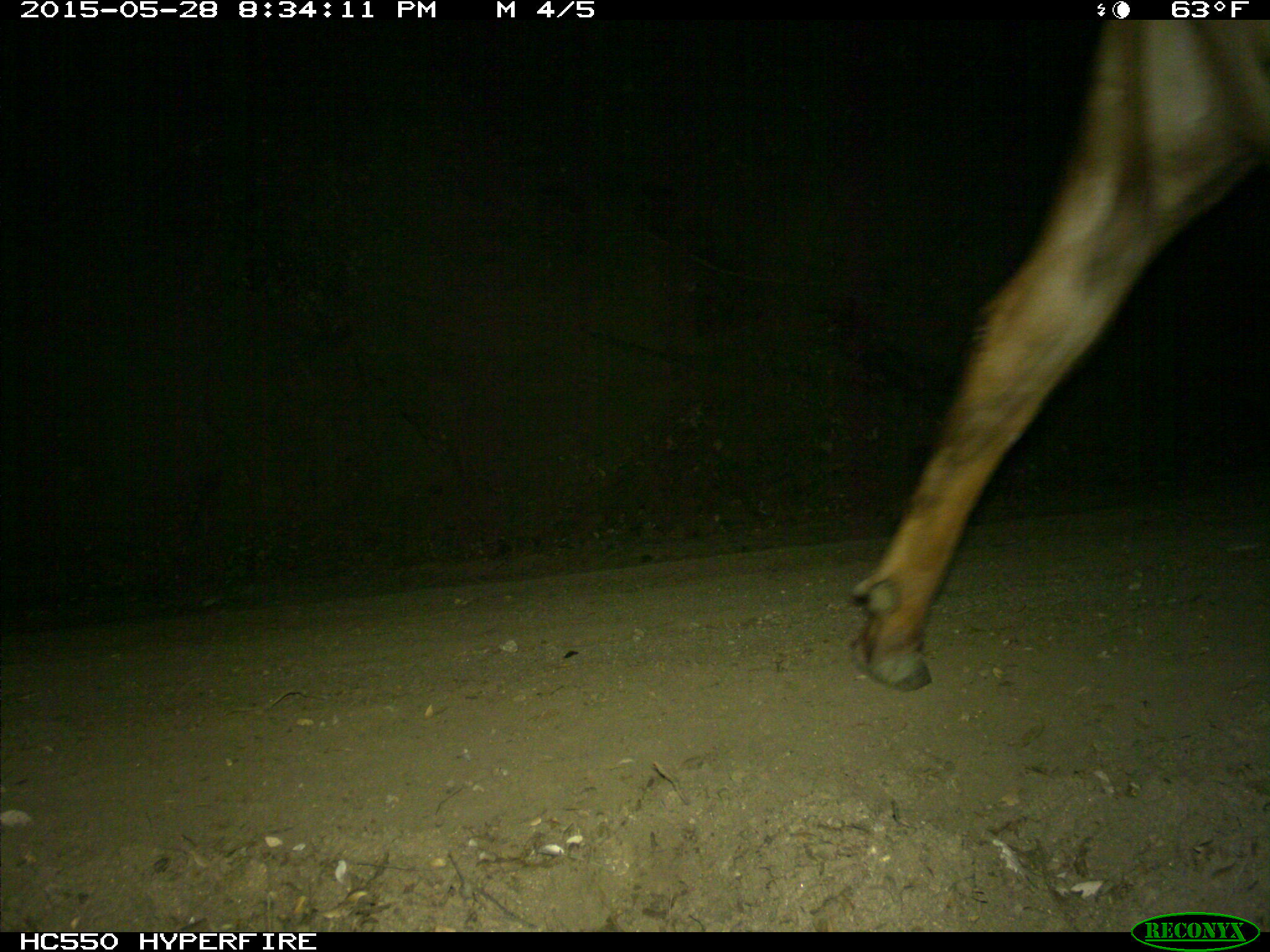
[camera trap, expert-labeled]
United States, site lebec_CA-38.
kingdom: Animalia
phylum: Chordata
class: Mammalia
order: Artiodactyla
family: Bovidae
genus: Bos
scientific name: Bos taurus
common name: domestic cow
Bos taurus (domestic cow).